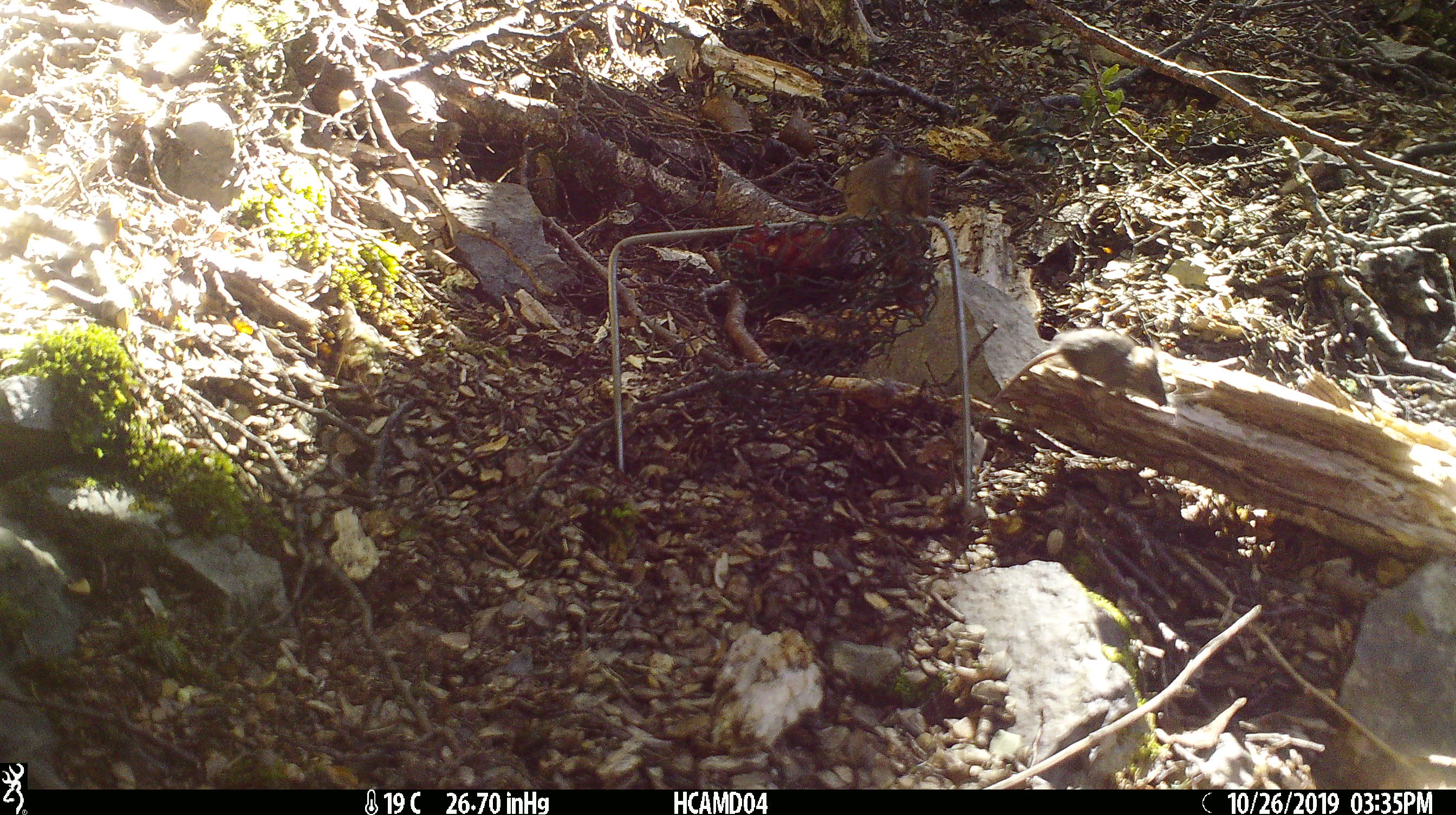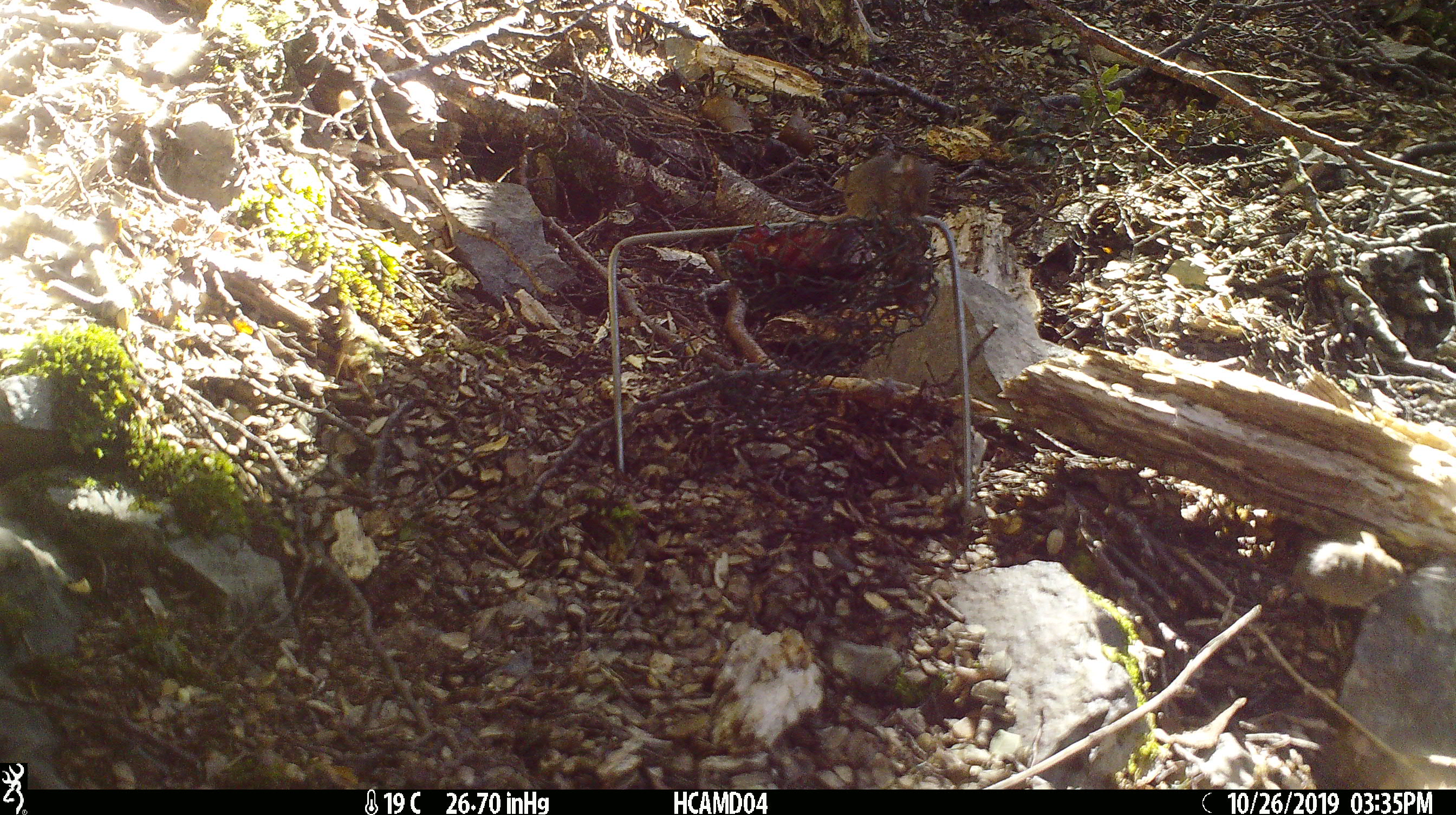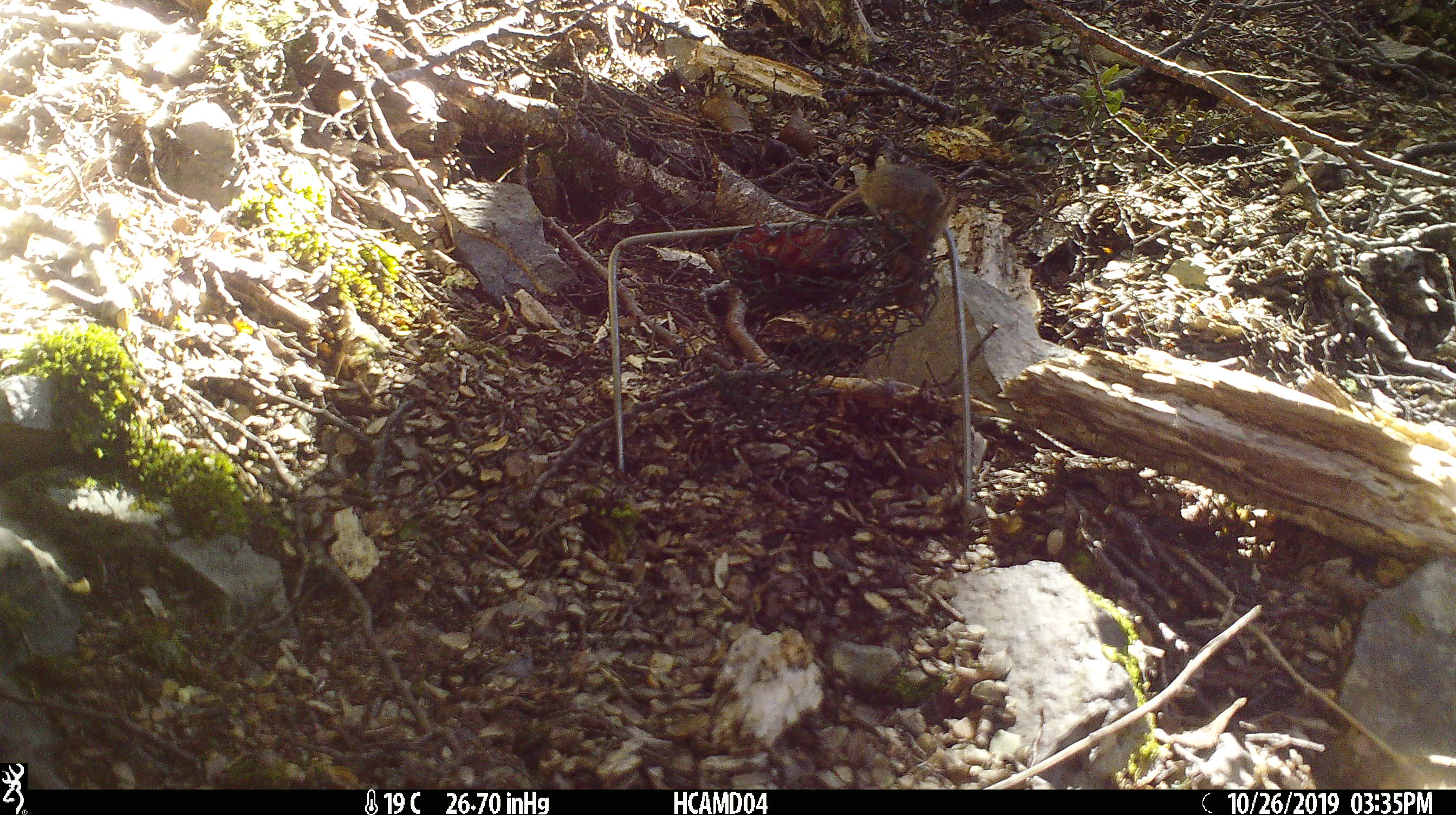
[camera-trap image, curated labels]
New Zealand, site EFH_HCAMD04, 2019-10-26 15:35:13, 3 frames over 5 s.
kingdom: Animalia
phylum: Chordata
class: Mammalia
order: Rodentia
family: Muridae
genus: Mus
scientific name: Mus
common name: mouse